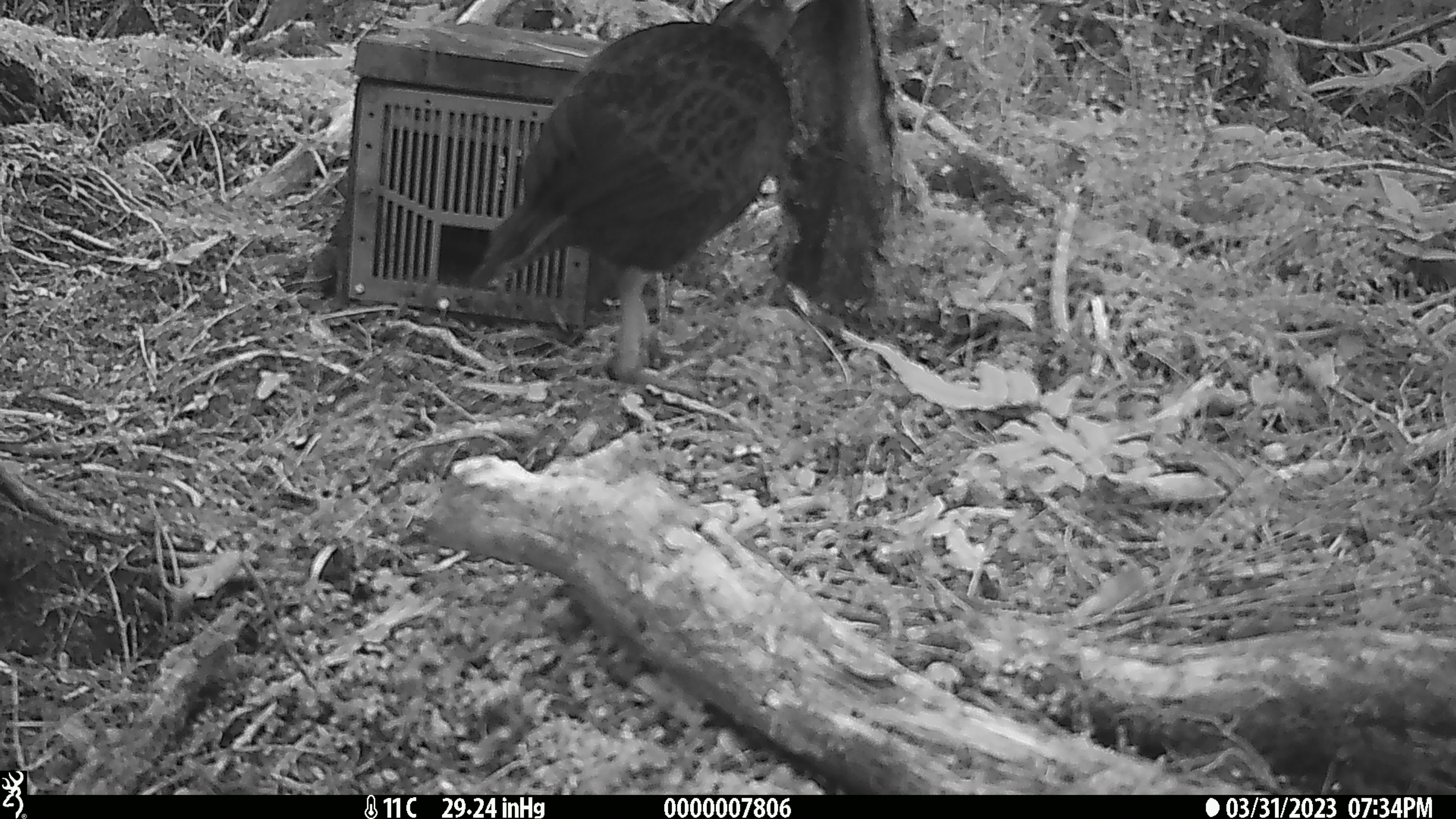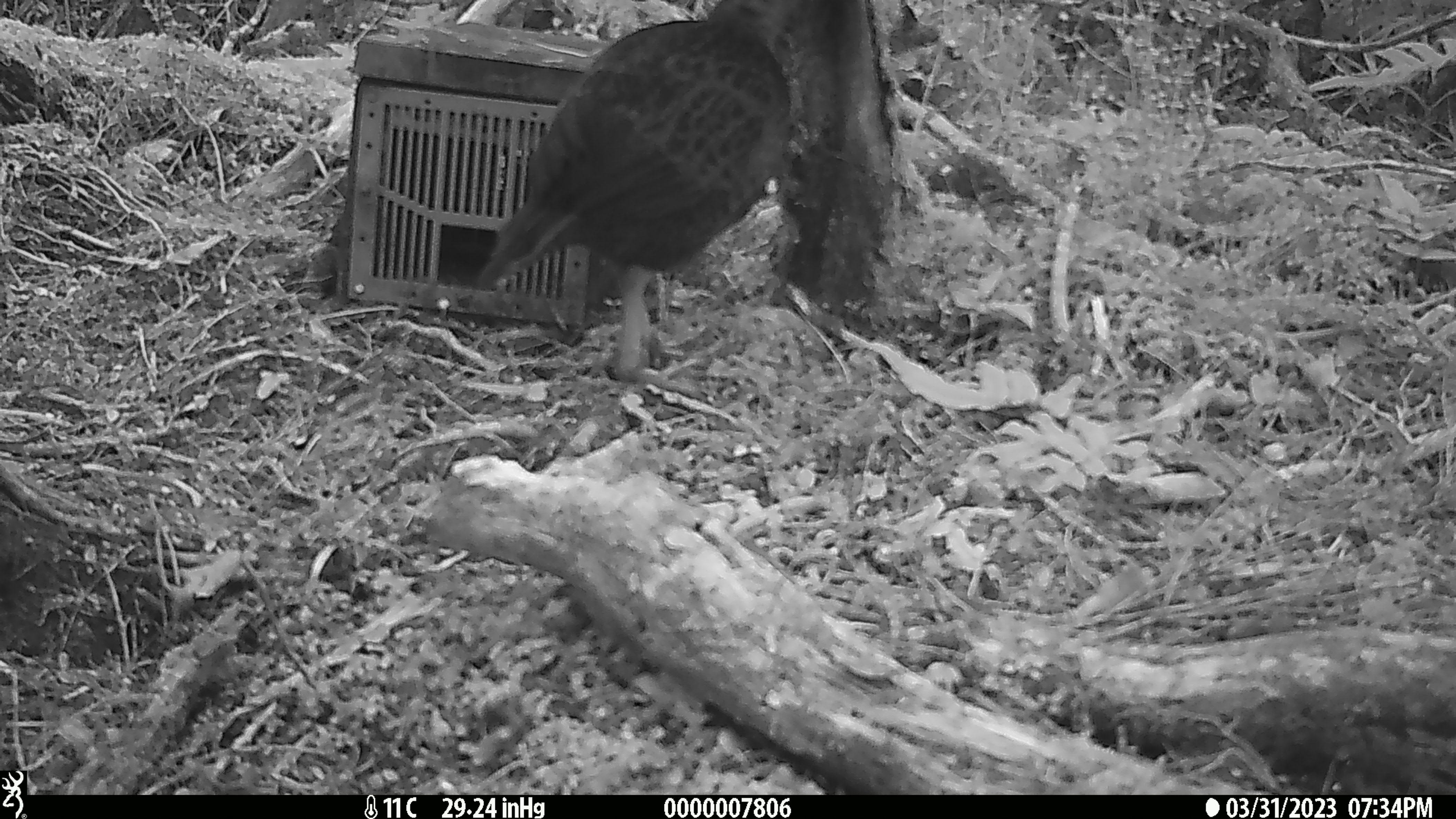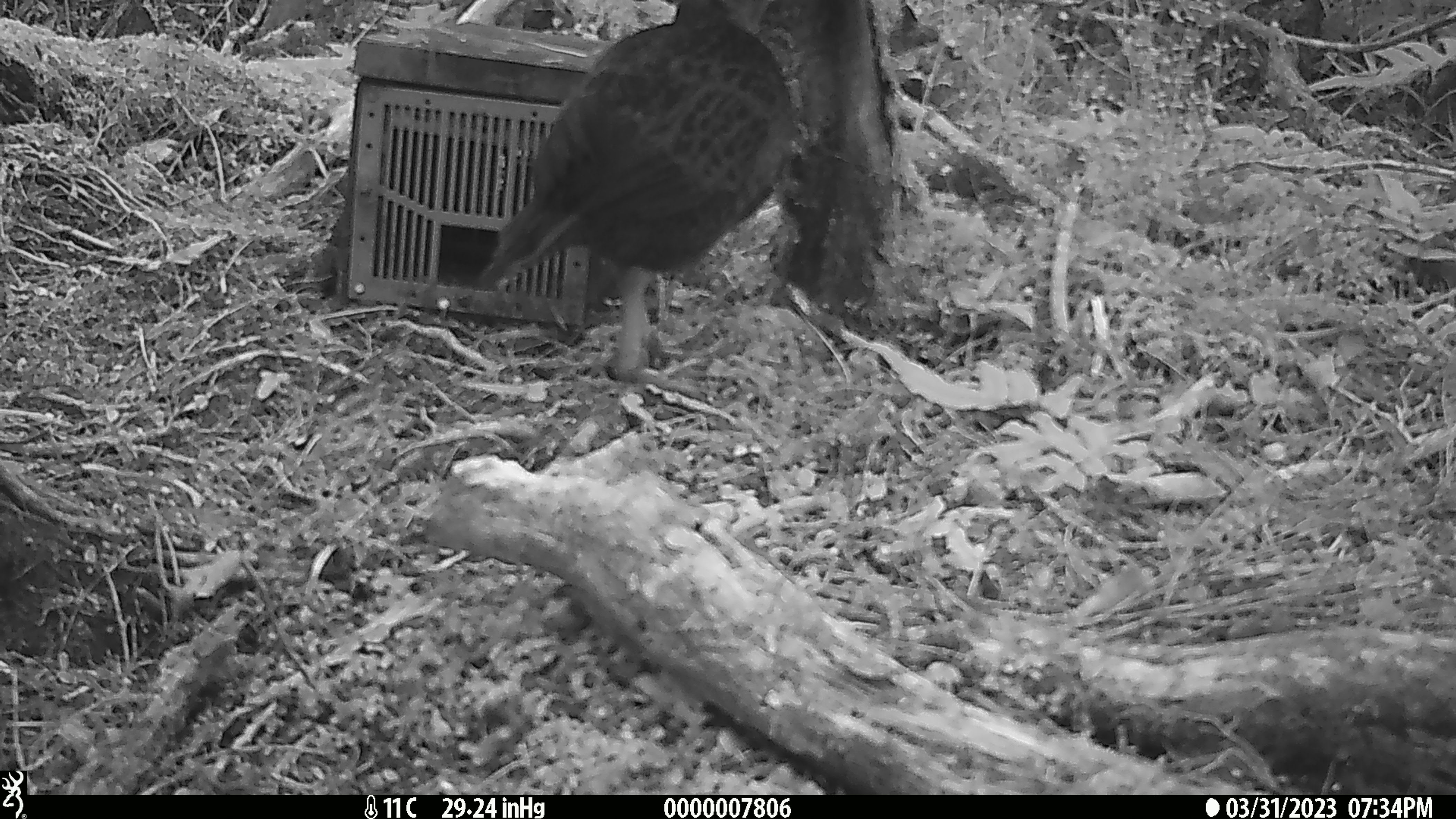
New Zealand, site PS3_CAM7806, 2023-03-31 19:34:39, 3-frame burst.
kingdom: Animalia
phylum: Chordata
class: Aves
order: Gruiformes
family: Rallidae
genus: Gallirallus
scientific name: Gallirallus australis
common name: weka